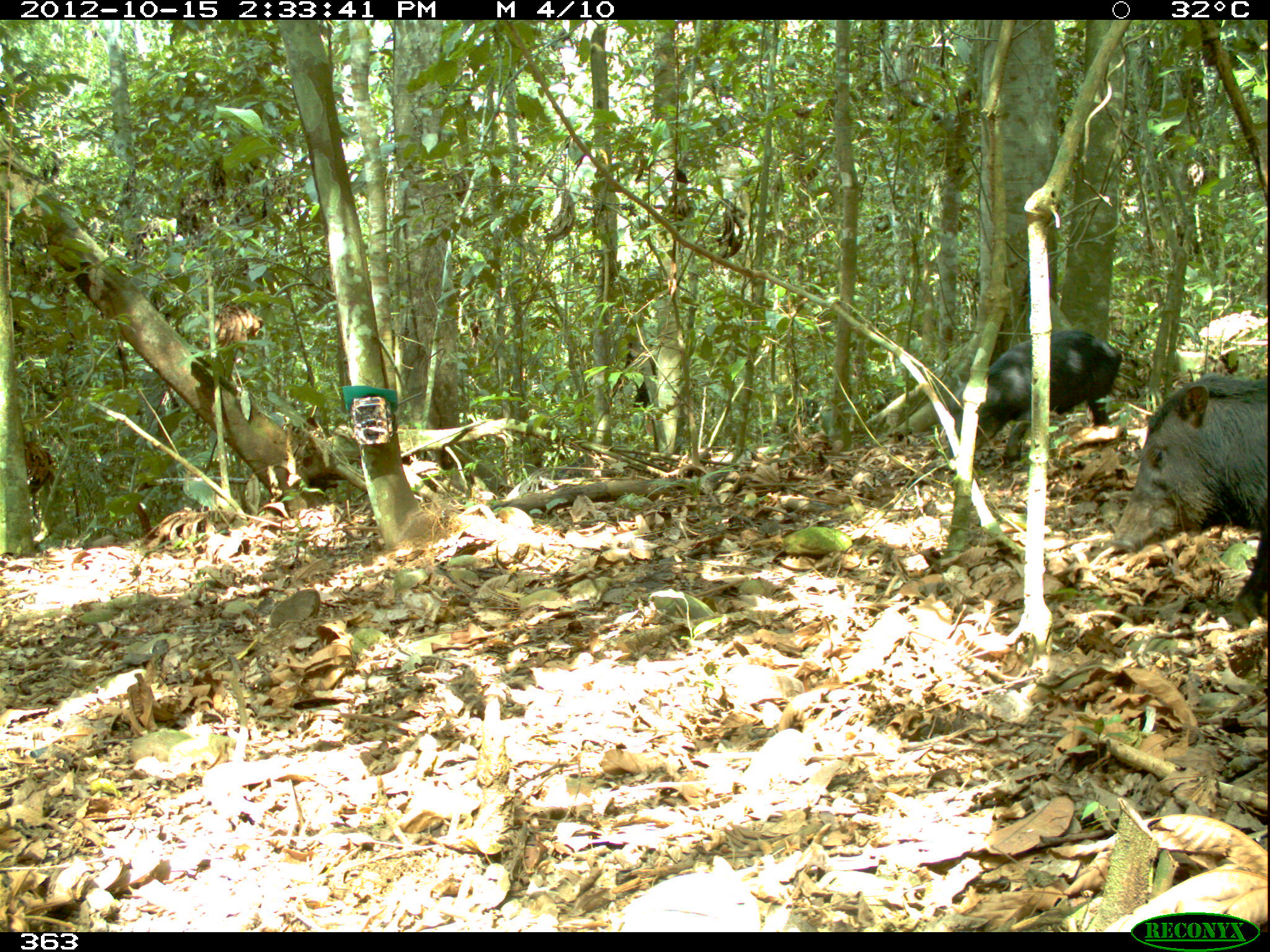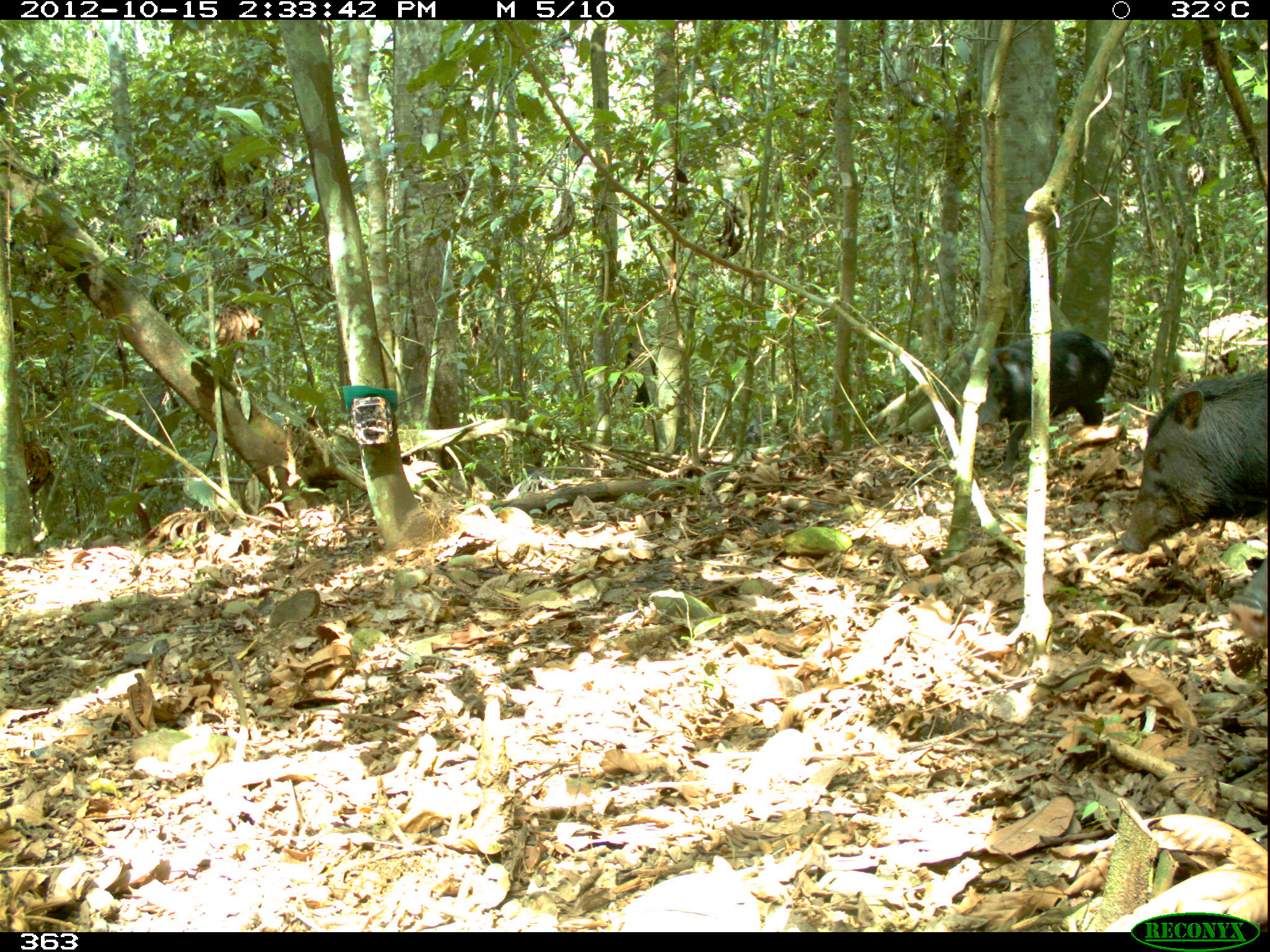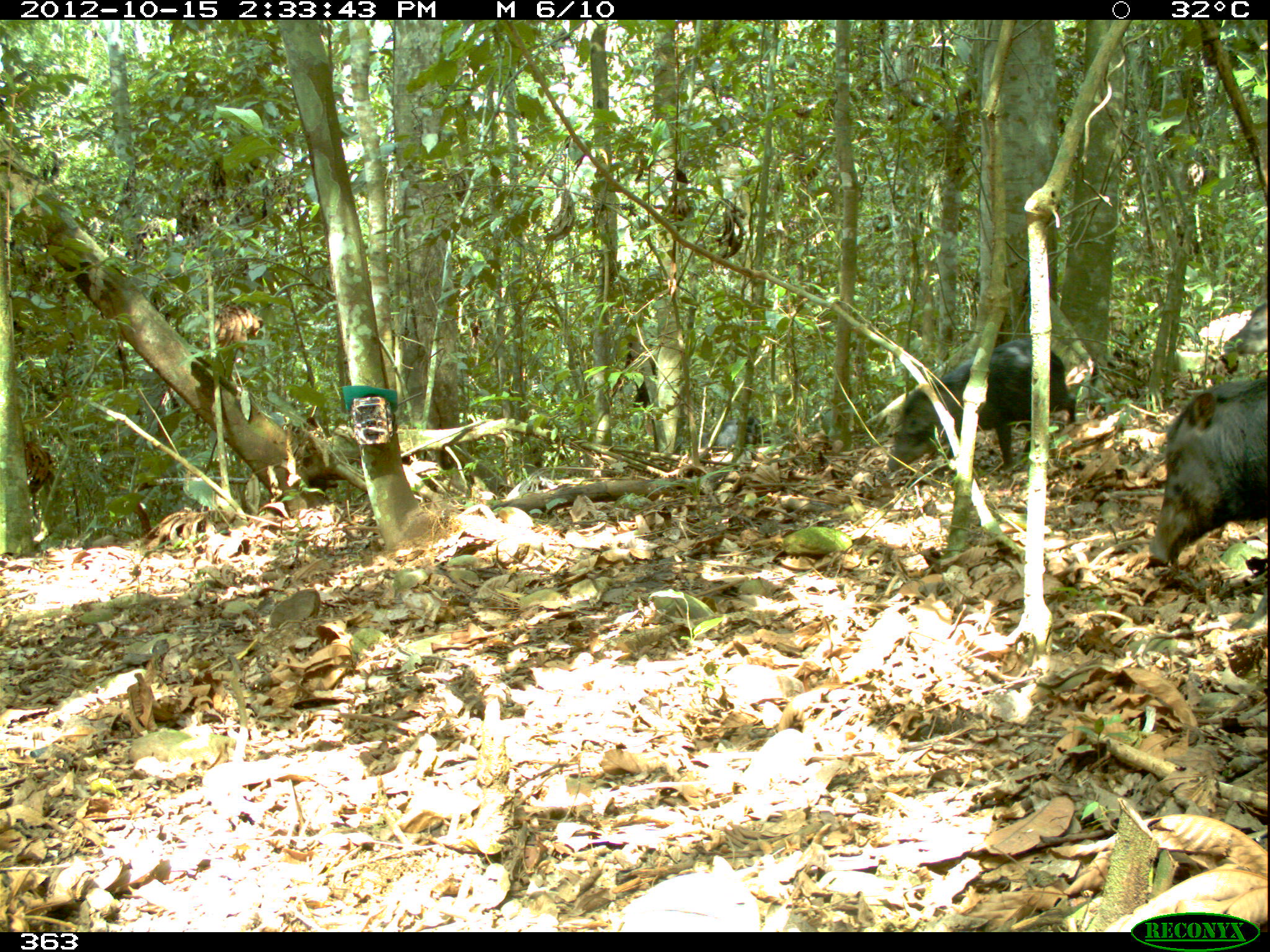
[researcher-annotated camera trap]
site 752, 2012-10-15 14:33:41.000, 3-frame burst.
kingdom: Animalia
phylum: Chordata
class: Mammalia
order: Artiodactyla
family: Tayassuidae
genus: Tayassu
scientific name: Tayassu pecari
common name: white-lipped peccary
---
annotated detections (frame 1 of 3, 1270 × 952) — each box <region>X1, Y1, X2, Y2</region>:
tayassu pecari: <region>1112, 375, 1267, 626</region>; <region>948, 329, 1121, 466</region>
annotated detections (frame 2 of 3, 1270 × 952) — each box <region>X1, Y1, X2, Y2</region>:
tayassu pecari: <region>1119, 368, 1268, 552</region>; <region>962, 330, 1114, 476</region>; <region>1228, 555, 1268, 639</region>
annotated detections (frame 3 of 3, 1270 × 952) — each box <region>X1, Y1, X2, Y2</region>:
tayassu pecari: <region>887, 338, 1076, 472</region>; <region>1147, 374, 1267, 565</region>; <region>701, 415, 770, 455</region>; <region>1223, 302, 1270, 356</region>